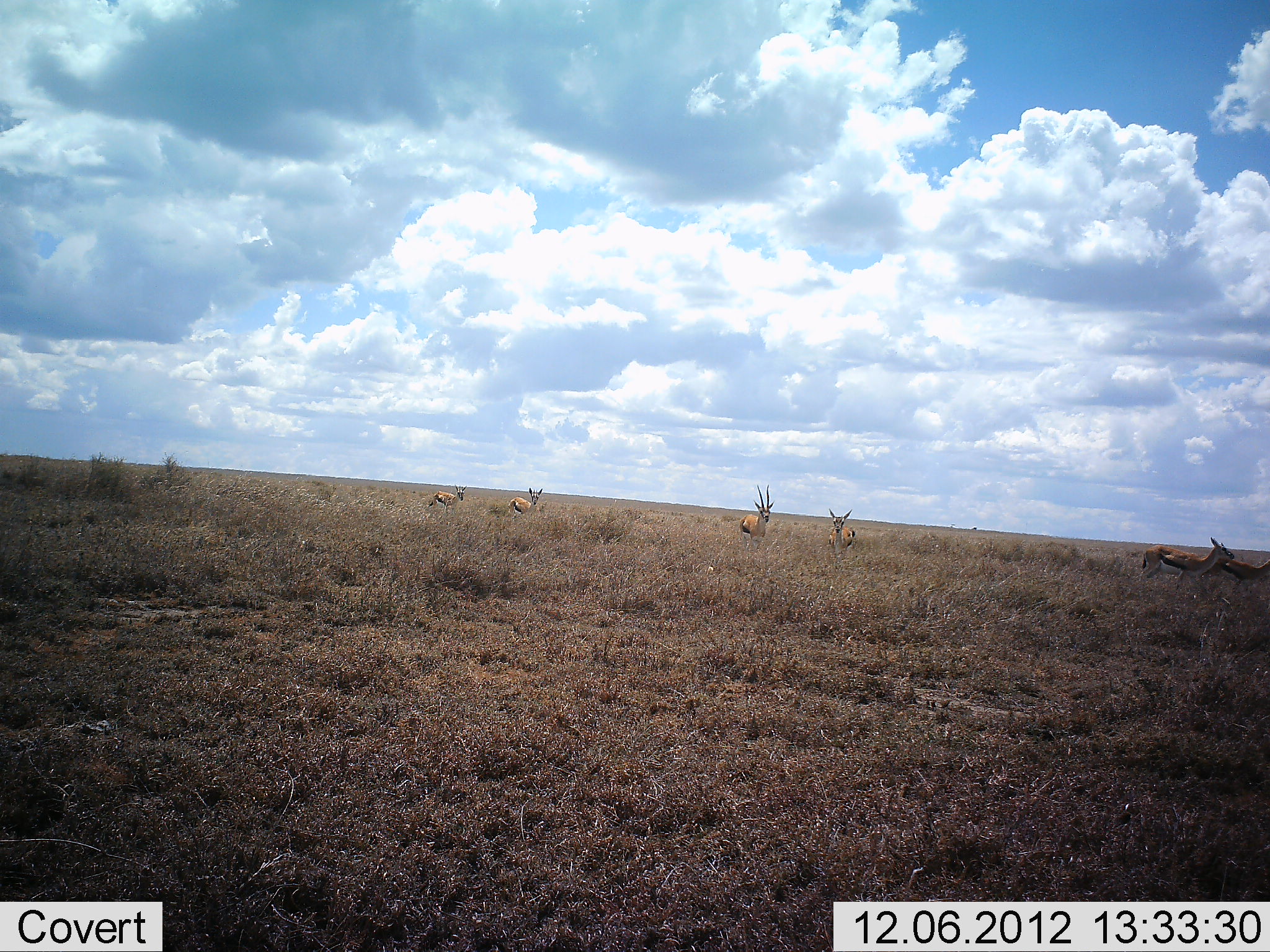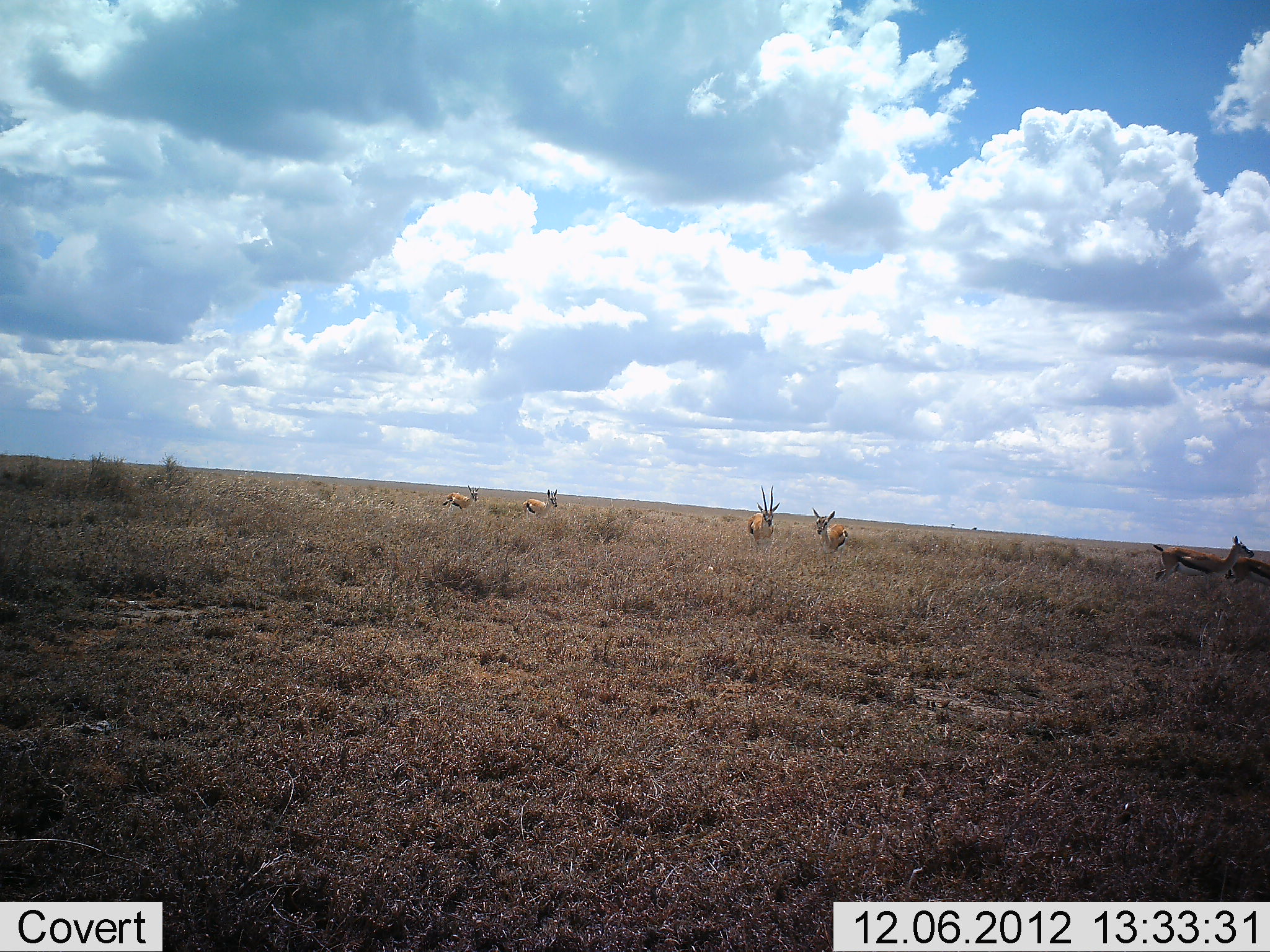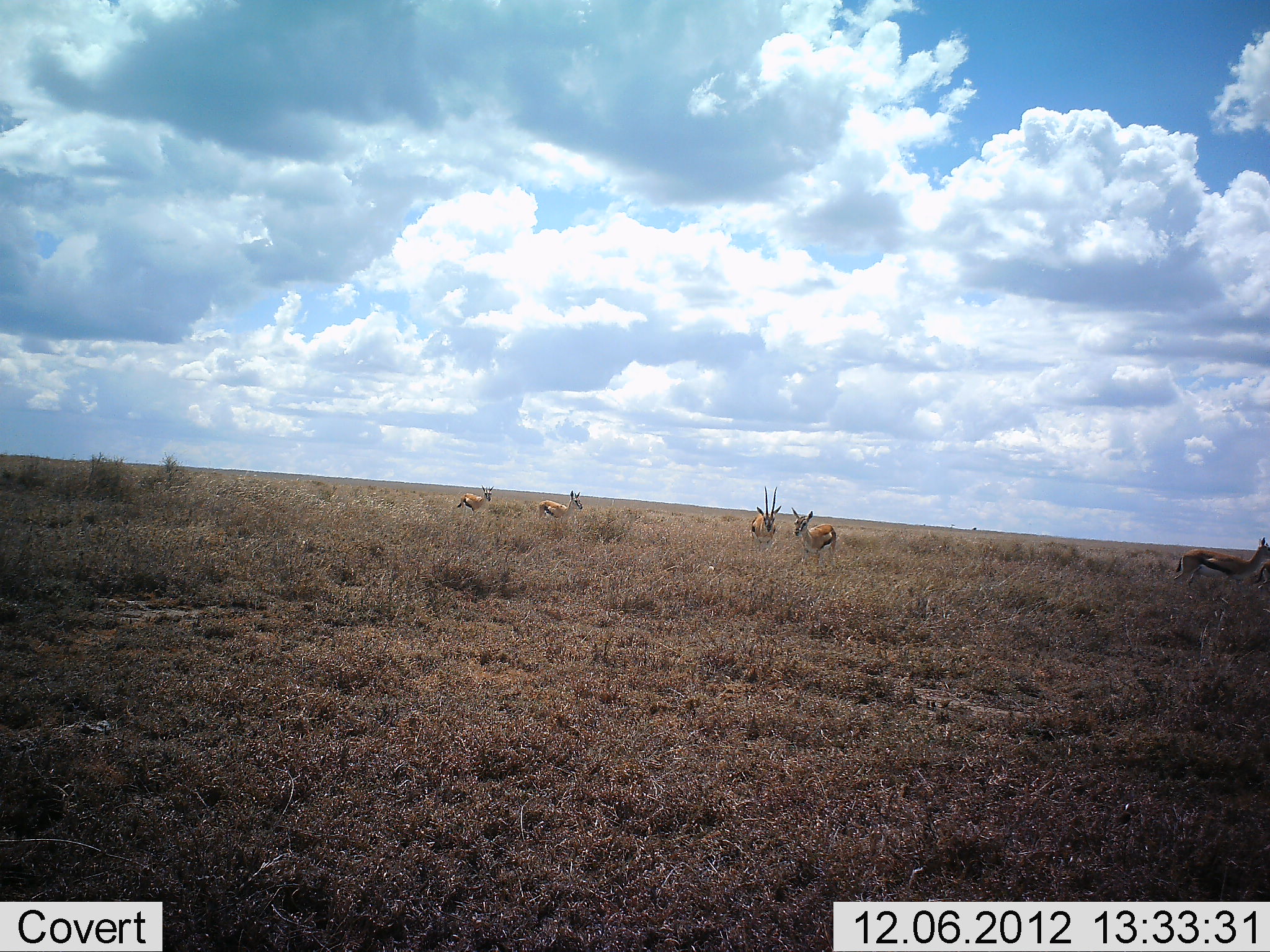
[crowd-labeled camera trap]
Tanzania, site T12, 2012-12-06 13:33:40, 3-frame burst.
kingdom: Animalia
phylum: Chordata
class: Mammalia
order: Artiodactyla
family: Bovidae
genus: Eudorcas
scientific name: Eudorcas thomsonii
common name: thomson's gazelle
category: gazellethomsons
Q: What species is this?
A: Gazellethomsons (thomson's gazelle) (Eudorcas thomsonii).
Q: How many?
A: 6.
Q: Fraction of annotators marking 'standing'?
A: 30%.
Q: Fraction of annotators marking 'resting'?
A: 0%.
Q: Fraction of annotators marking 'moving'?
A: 90%.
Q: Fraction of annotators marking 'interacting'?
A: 0%.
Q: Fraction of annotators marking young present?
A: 0%.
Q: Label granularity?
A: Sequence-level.